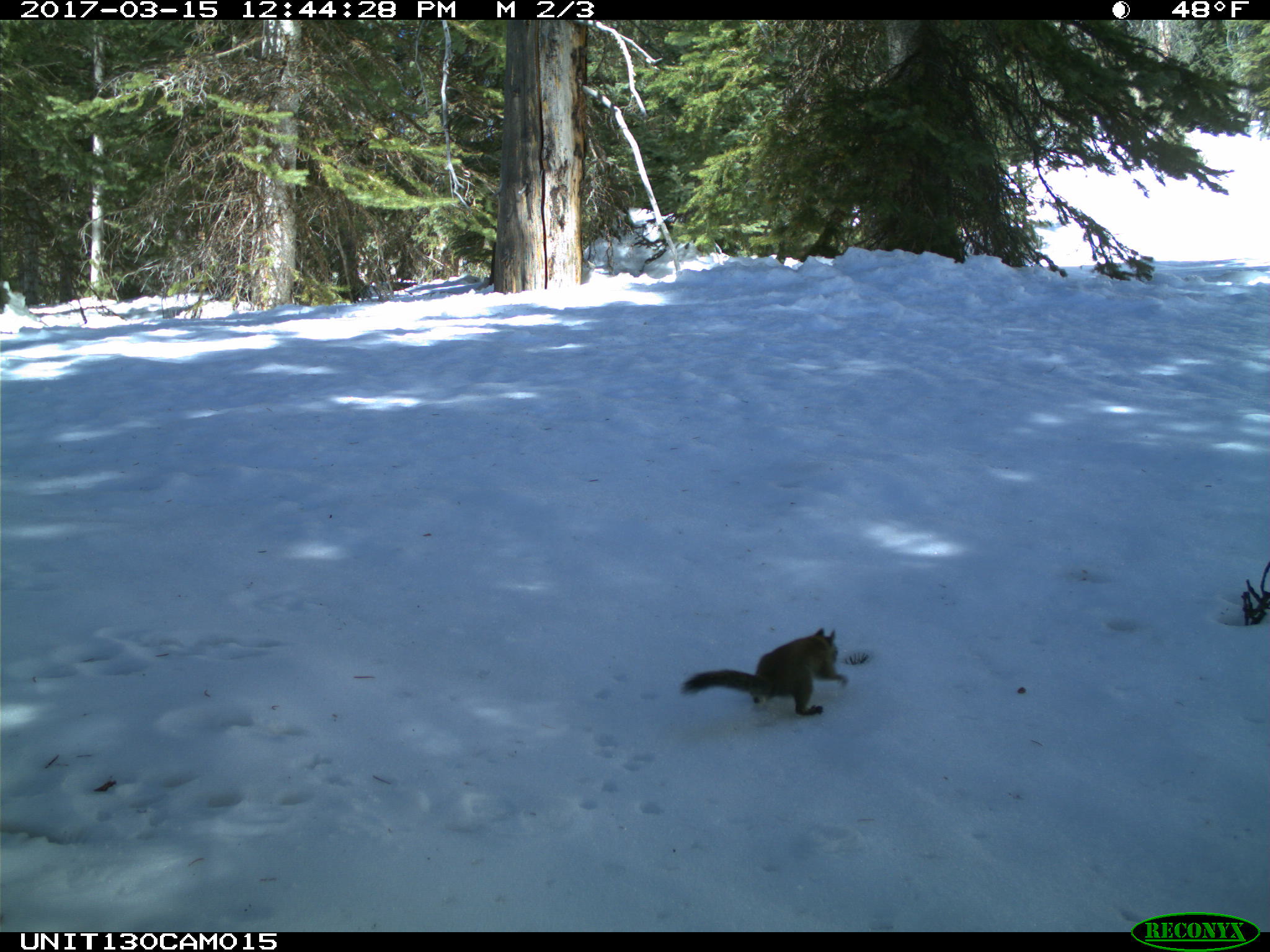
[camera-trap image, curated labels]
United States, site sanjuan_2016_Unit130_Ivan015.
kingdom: Animalia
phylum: Chordata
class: Mammalia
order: Rodentia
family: Sciuridae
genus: Tamiasciurus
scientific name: Tamiasciurus hudsonicus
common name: american red squirrel